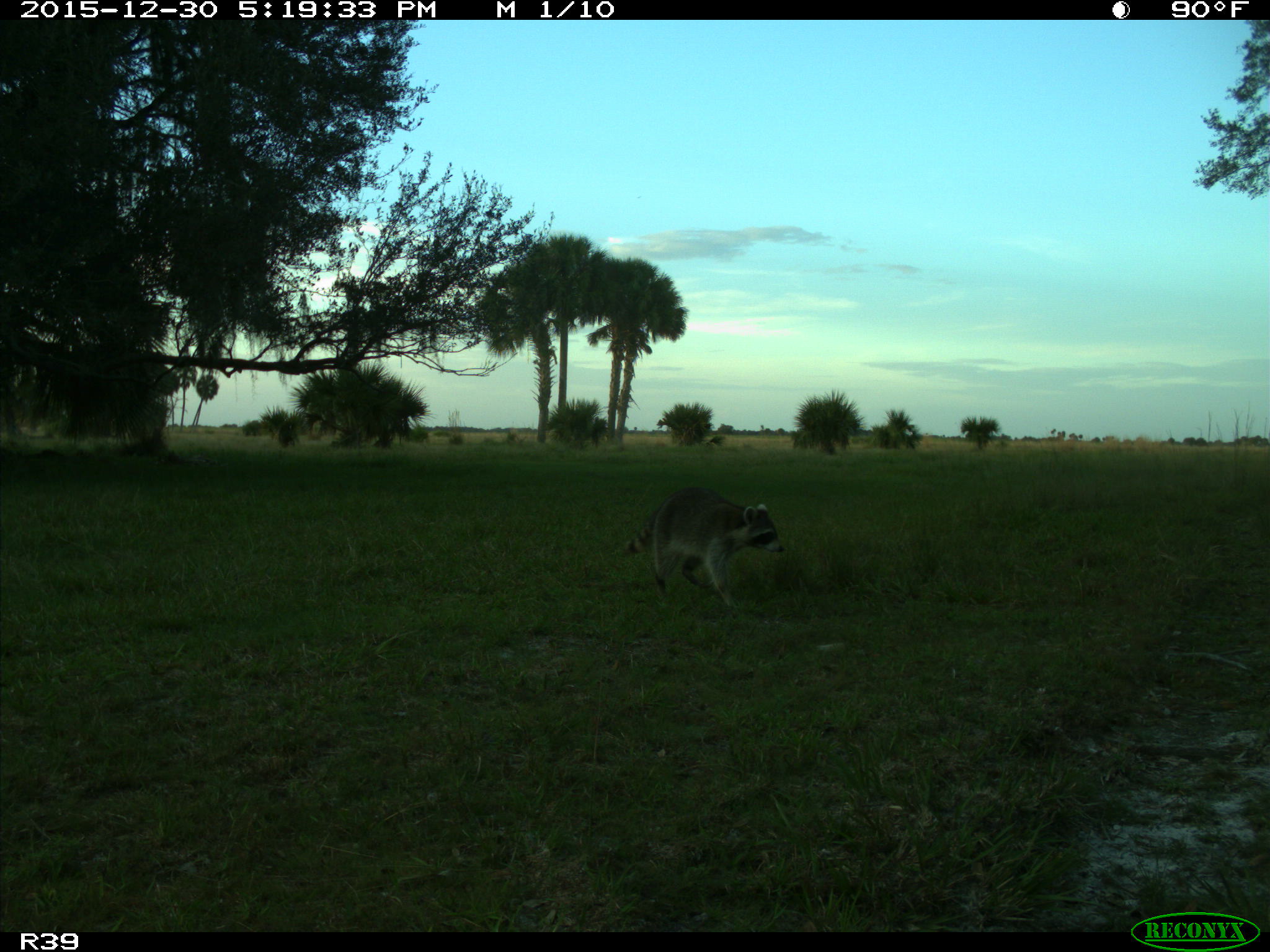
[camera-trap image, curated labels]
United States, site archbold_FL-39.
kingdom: Animalia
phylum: Chordata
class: Mammalia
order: Carnivora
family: Procyonidae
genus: Procyon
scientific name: Procyon lotor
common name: common raccoon